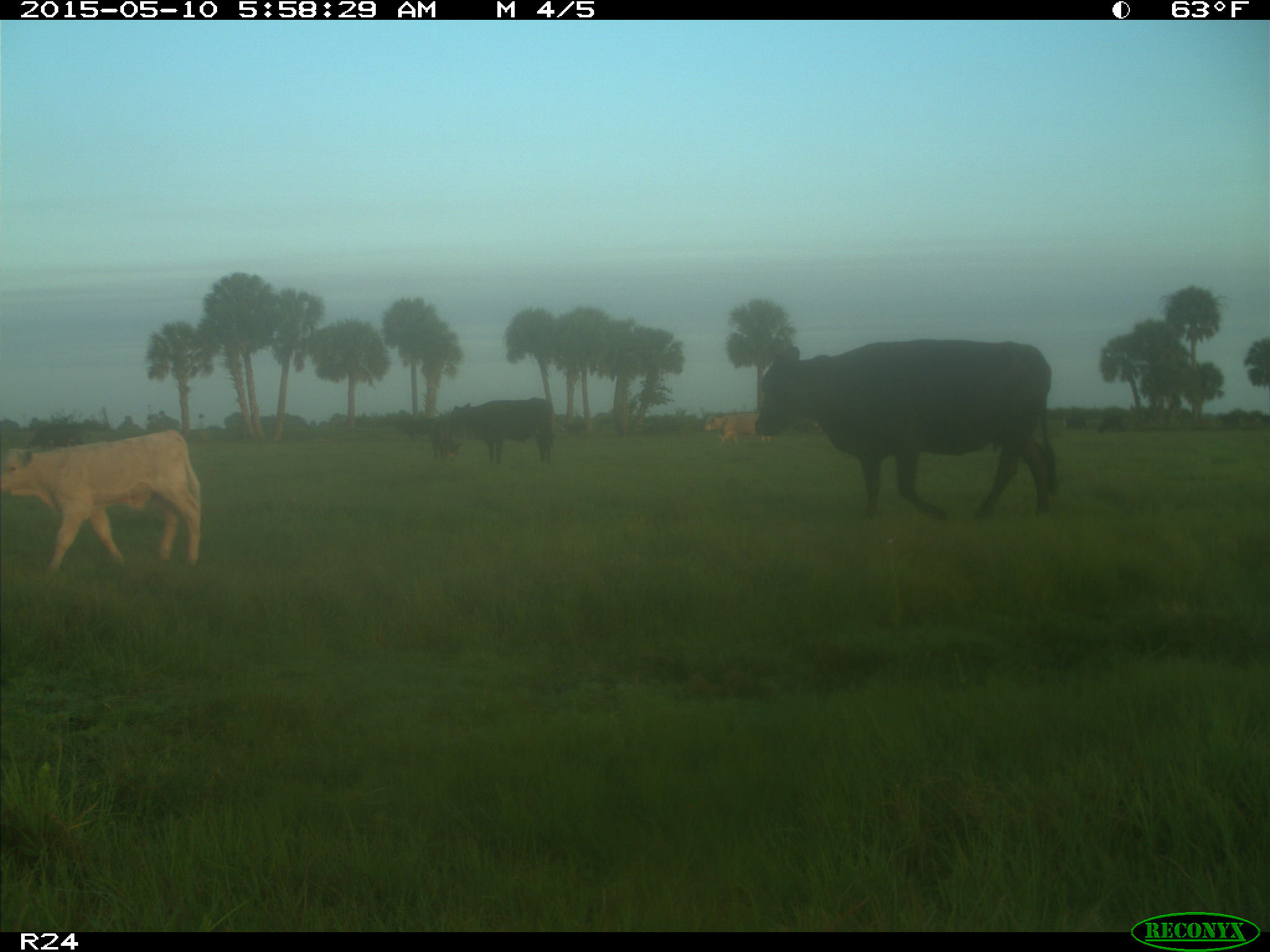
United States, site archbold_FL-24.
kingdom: Animalia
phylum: Chordata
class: Mammalia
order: Artiodactyla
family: Bovidae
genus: Bos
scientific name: Bos taurus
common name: domestic cow